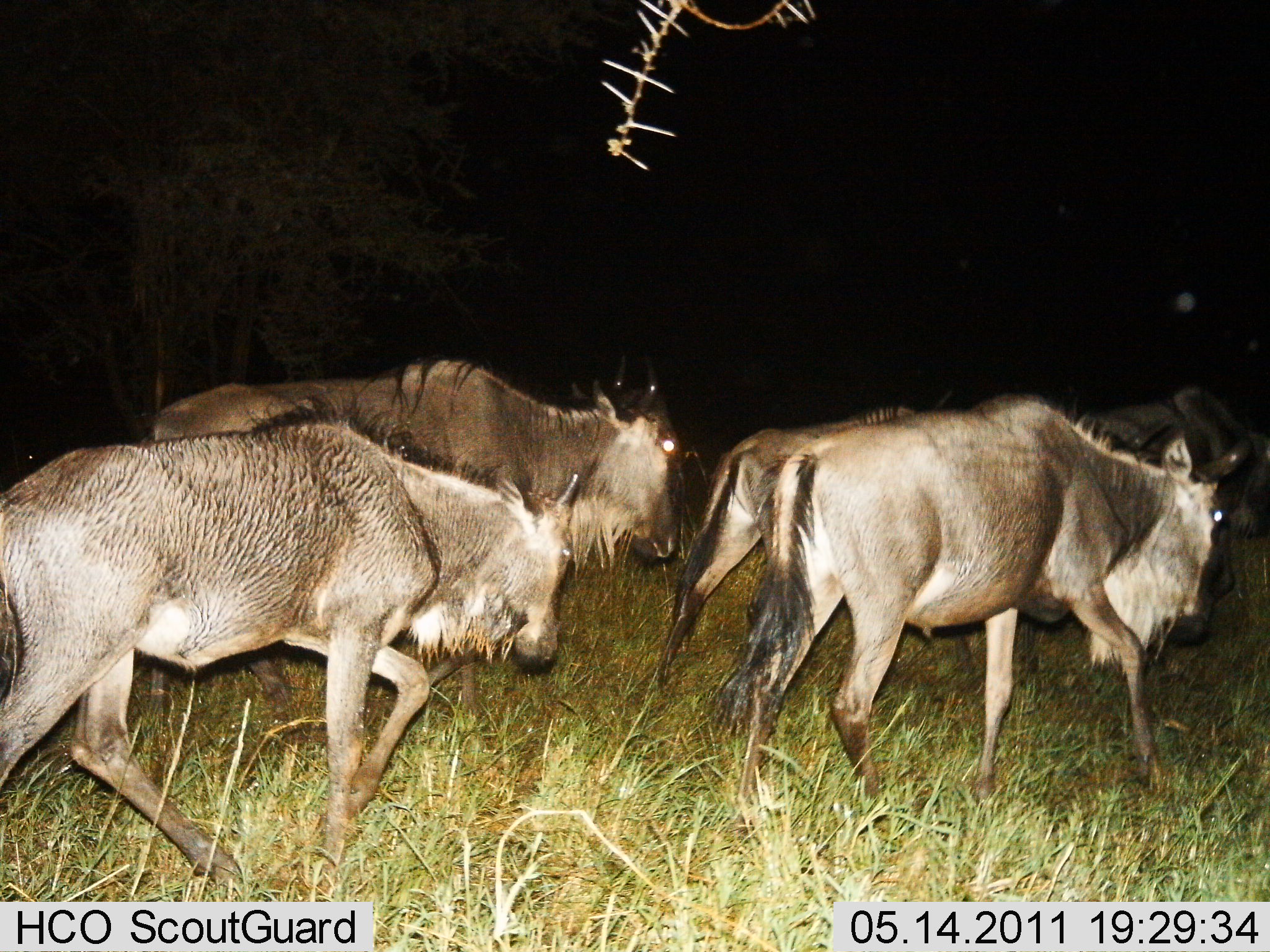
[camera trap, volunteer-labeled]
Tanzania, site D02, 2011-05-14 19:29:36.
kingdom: Animalia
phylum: Chordata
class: Mammalia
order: Artiodactyla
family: Bovidae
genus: Connochaetes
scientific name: Connochaetes taurinus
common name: blue wildebeest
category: wildebeest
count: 5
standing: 0%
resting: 0%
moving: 100%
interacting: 0%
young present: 0%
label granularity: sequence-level